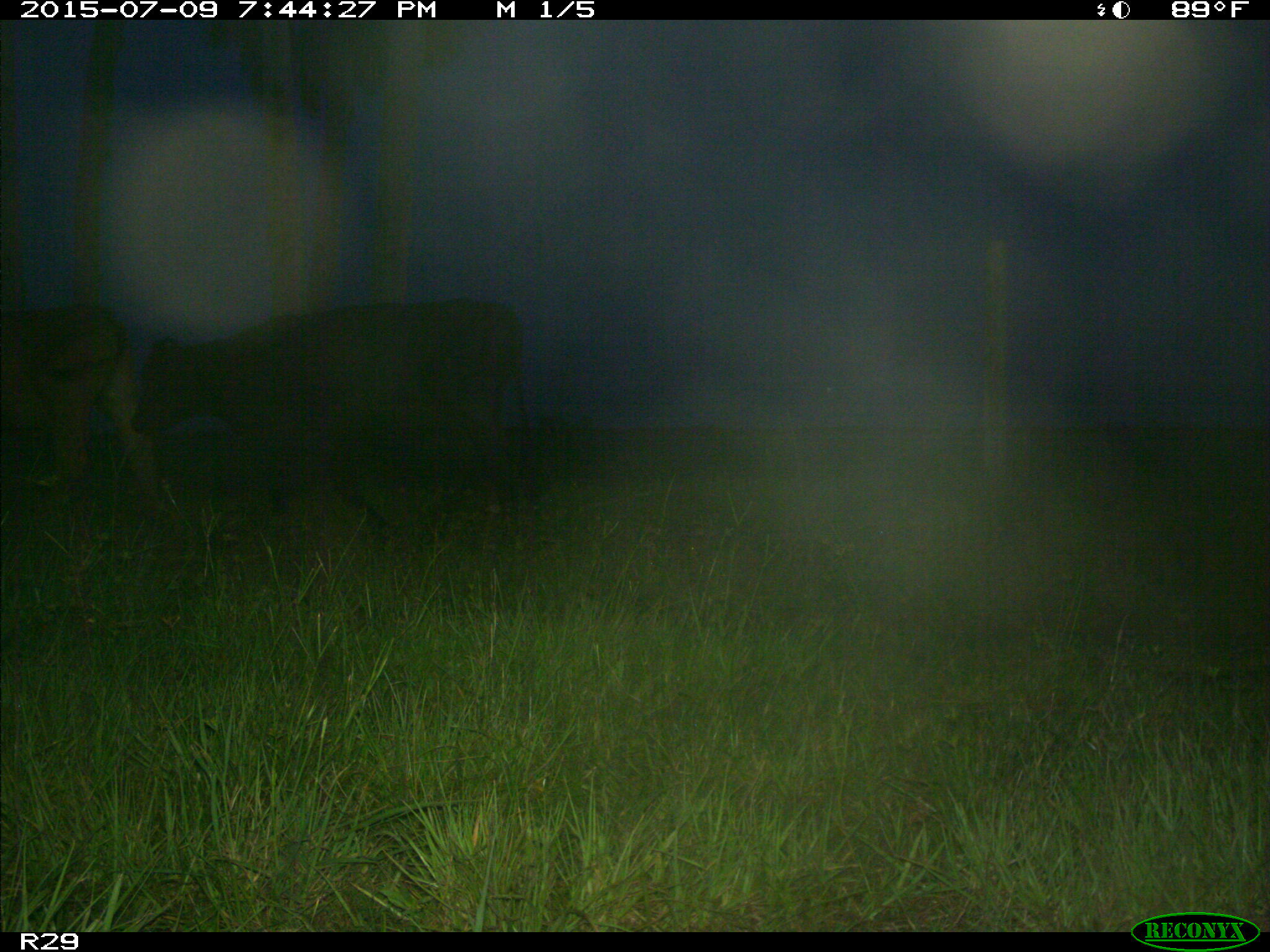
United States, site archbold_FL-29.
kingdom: Animalia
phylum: Chordata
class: Mammalia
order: Artiodactyla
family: Bovidae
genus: Bos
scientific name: Bos taurus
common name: domestic cow